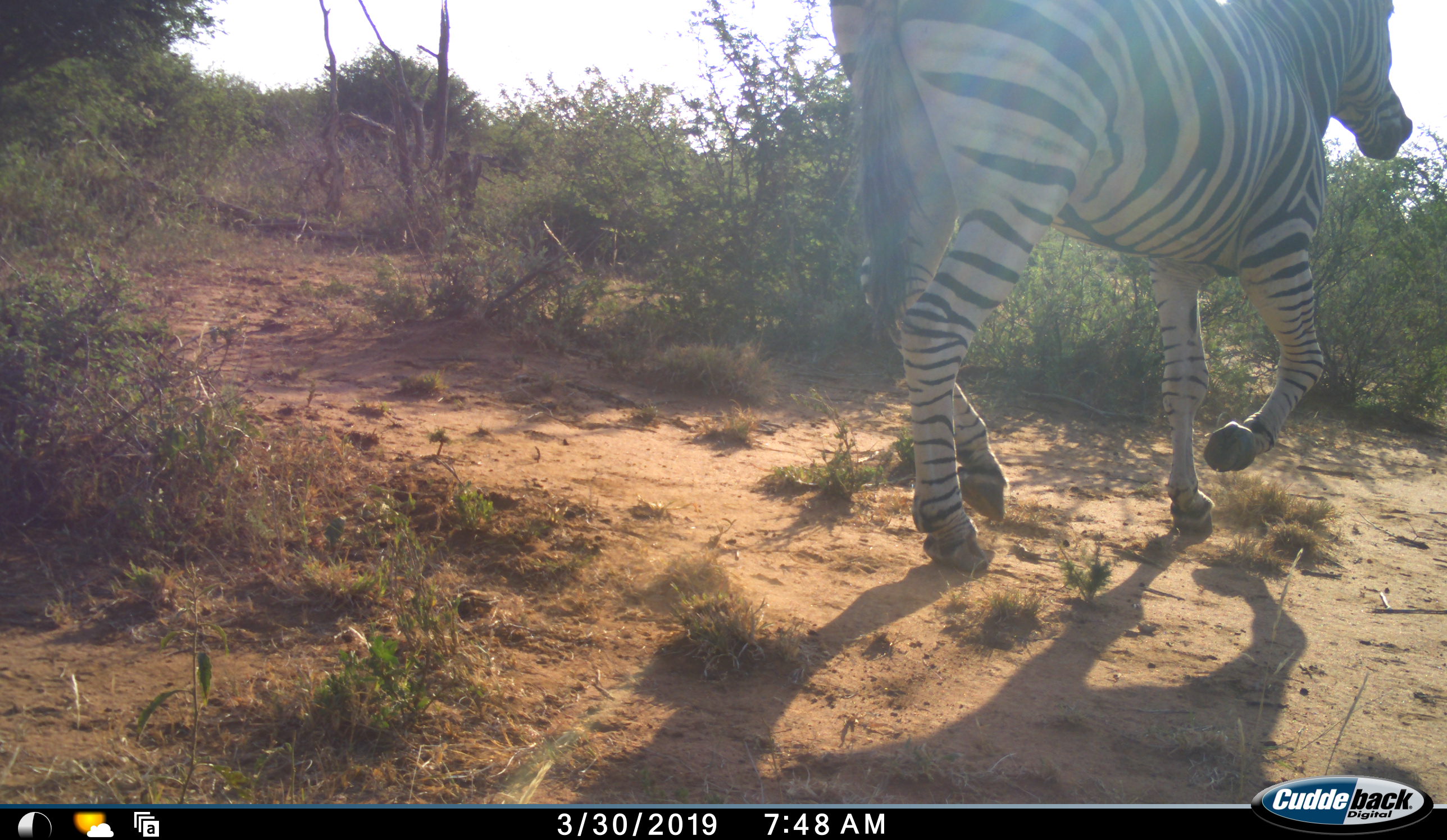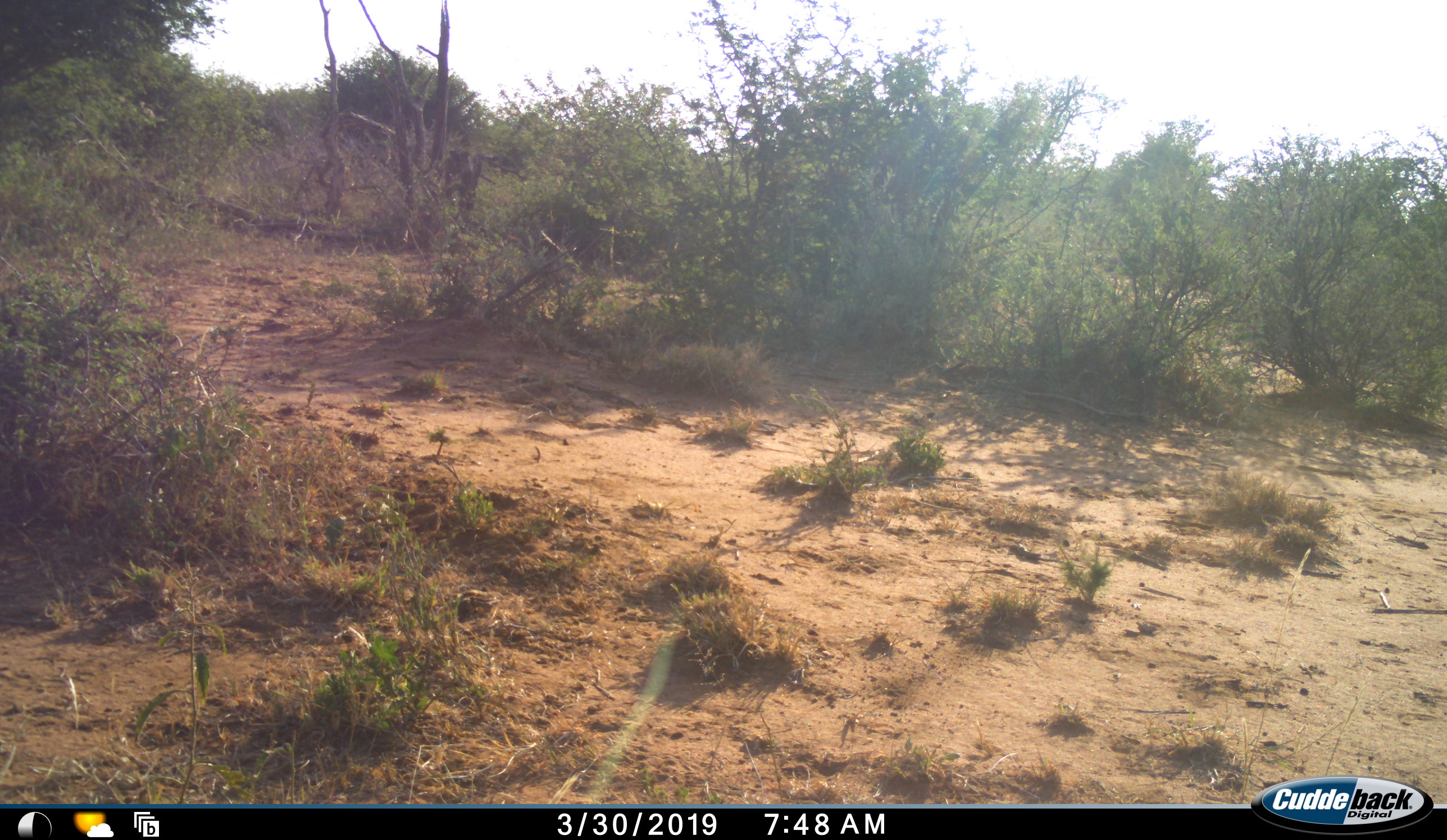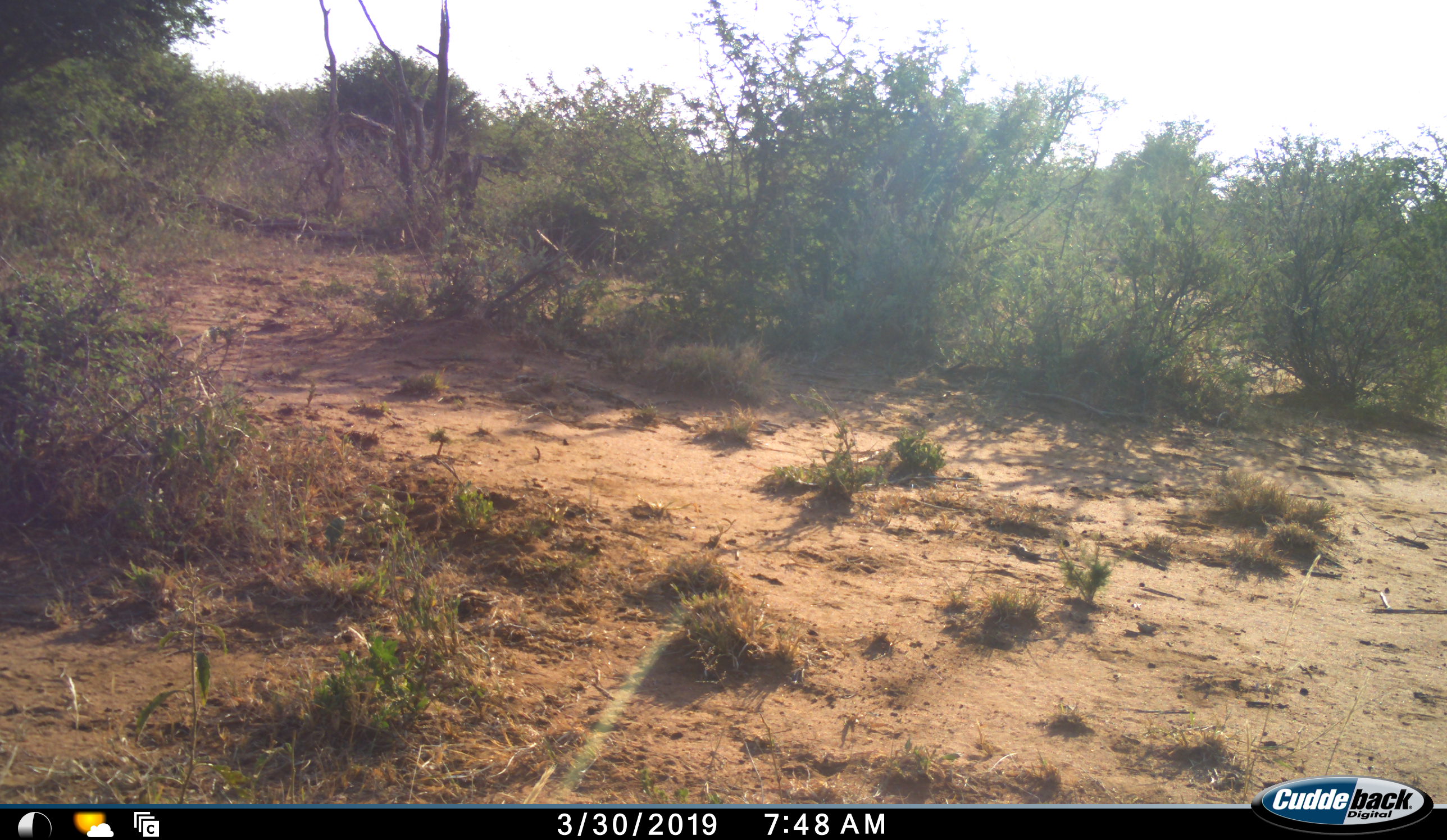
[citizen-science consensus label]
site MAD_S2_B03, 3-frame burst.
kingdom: Animalia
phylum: Chordata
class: Mammalia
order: Perissodactyla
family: Equidae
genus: Equus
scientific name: Equus quagga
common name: plains zebra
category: zebraplains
Zebraplains (plains zebra) (Equus quagga), count 1. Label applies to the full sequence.